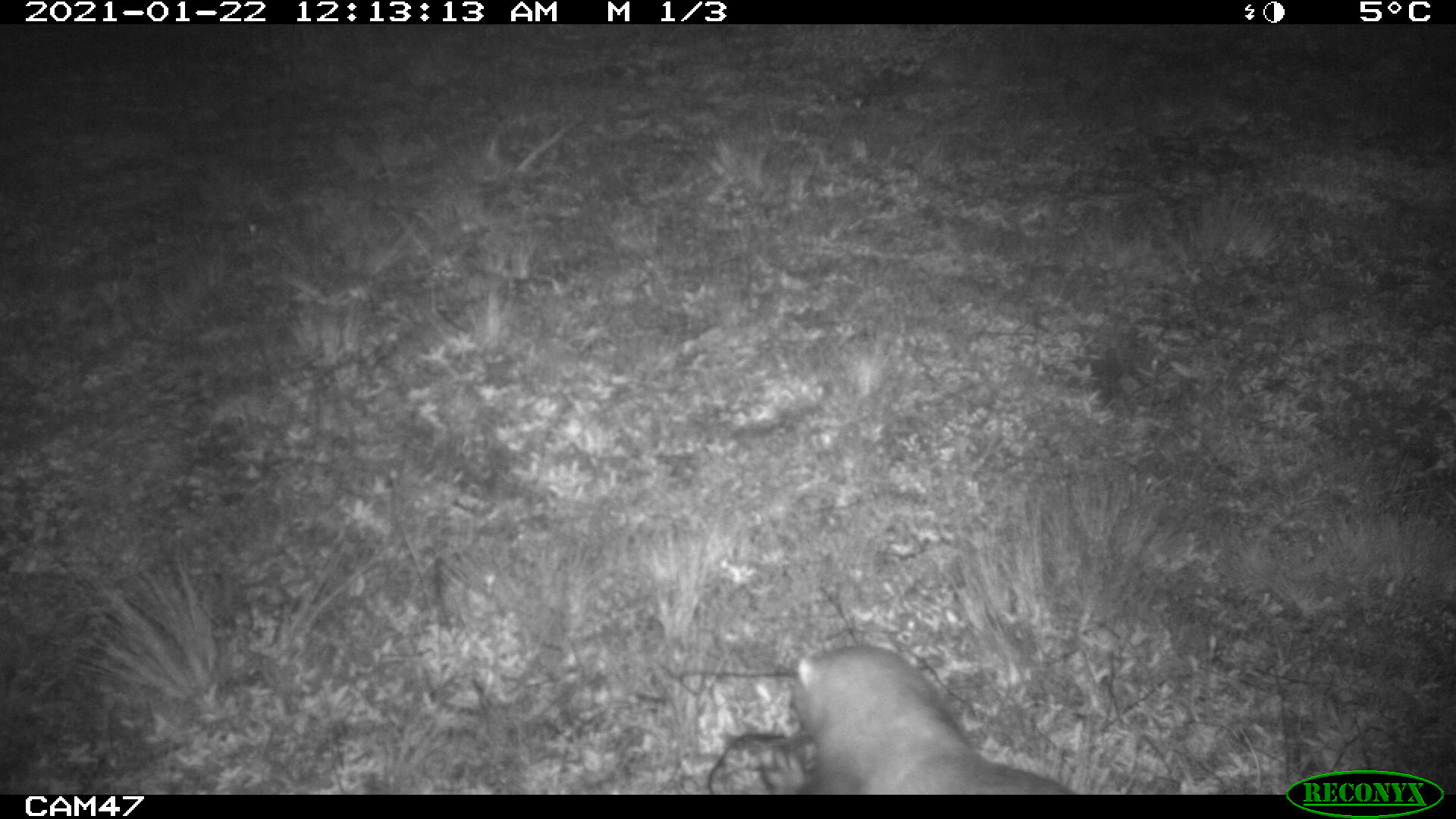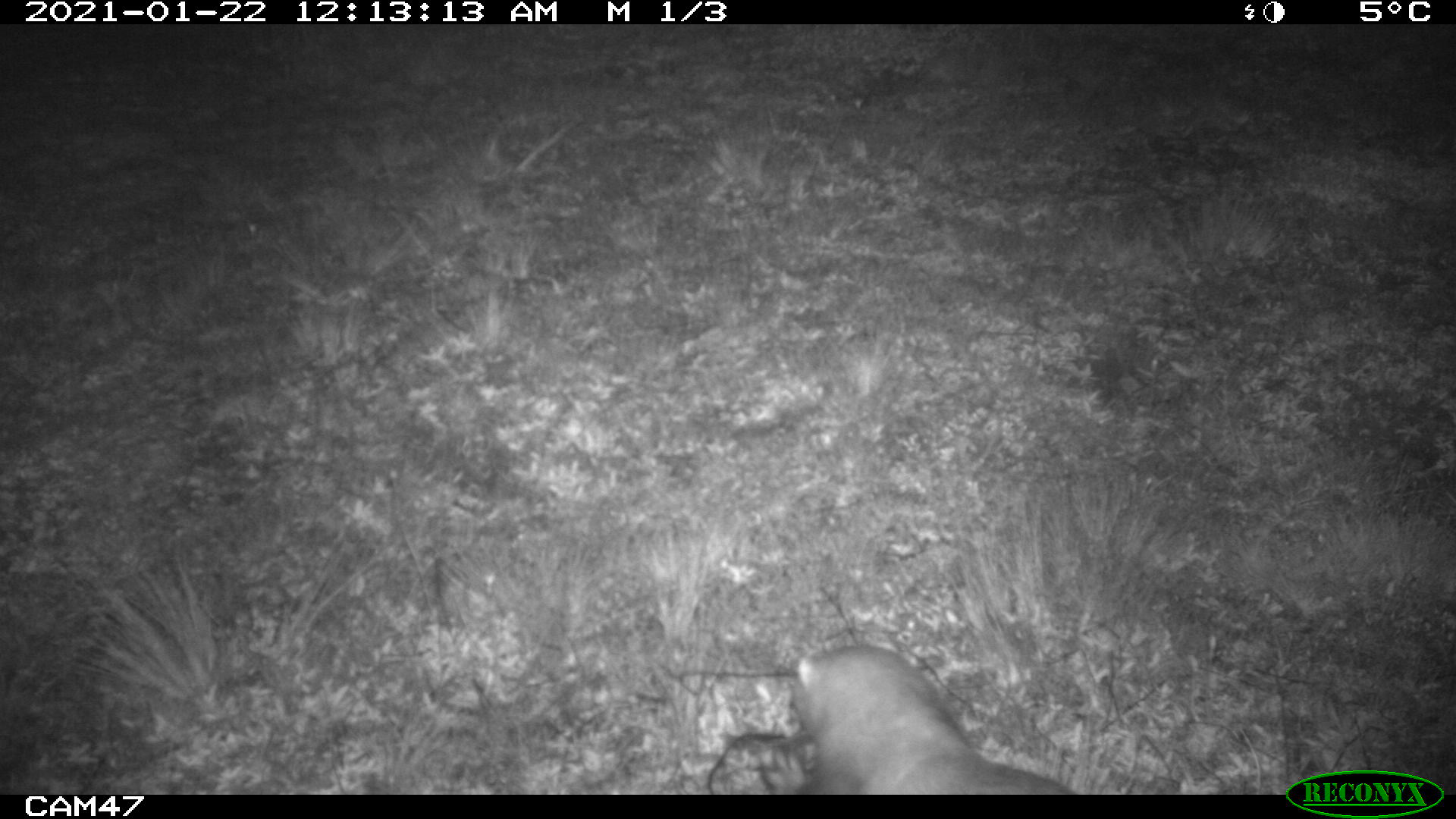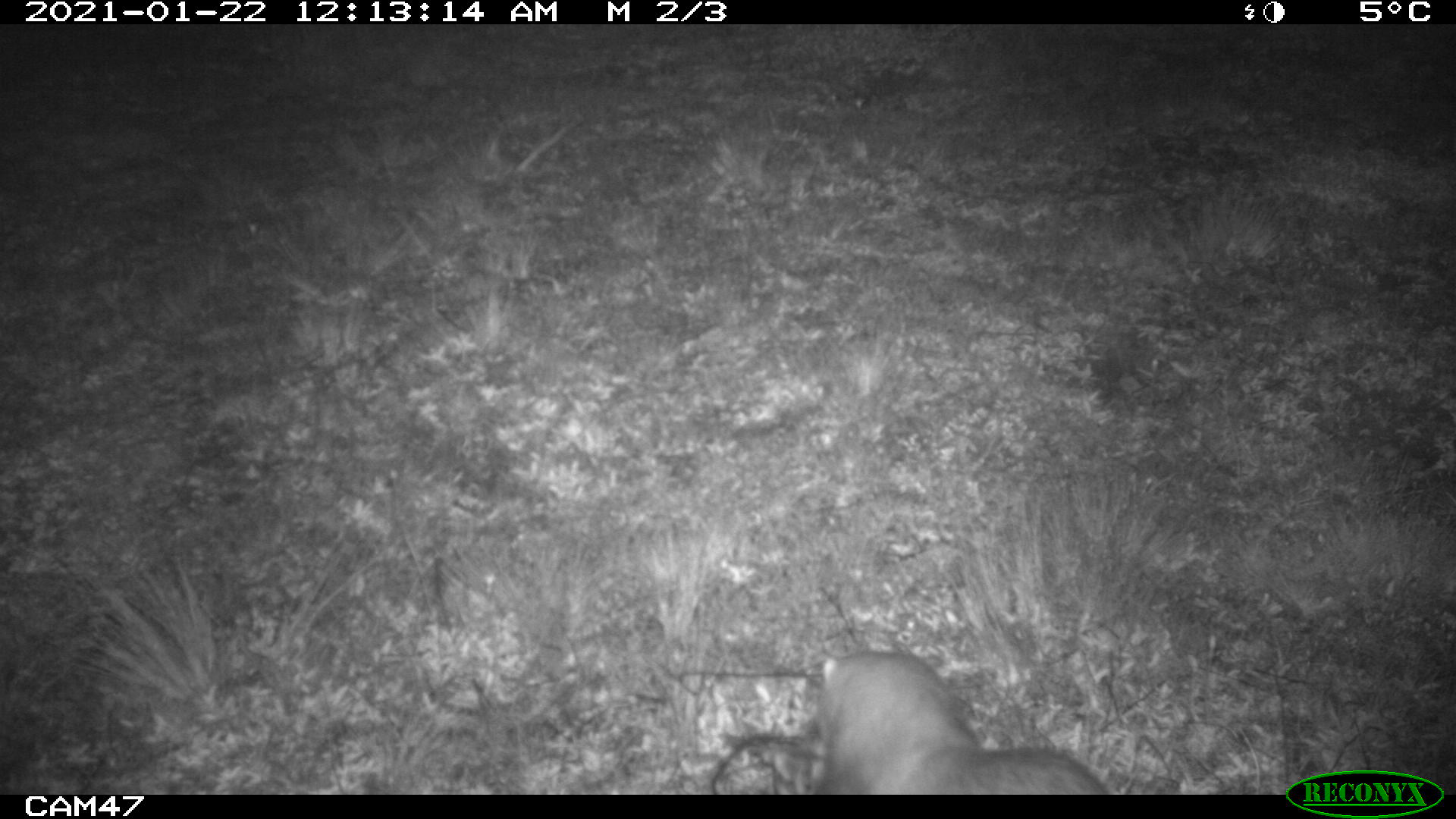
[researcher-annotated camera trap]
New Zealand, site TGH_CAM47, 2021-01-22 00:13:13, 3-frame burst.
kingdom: Animalia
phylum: Chordata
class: Mammalia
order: Carnivora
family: Mustelidae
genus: Mustela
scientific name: Mustela furo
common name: ferret